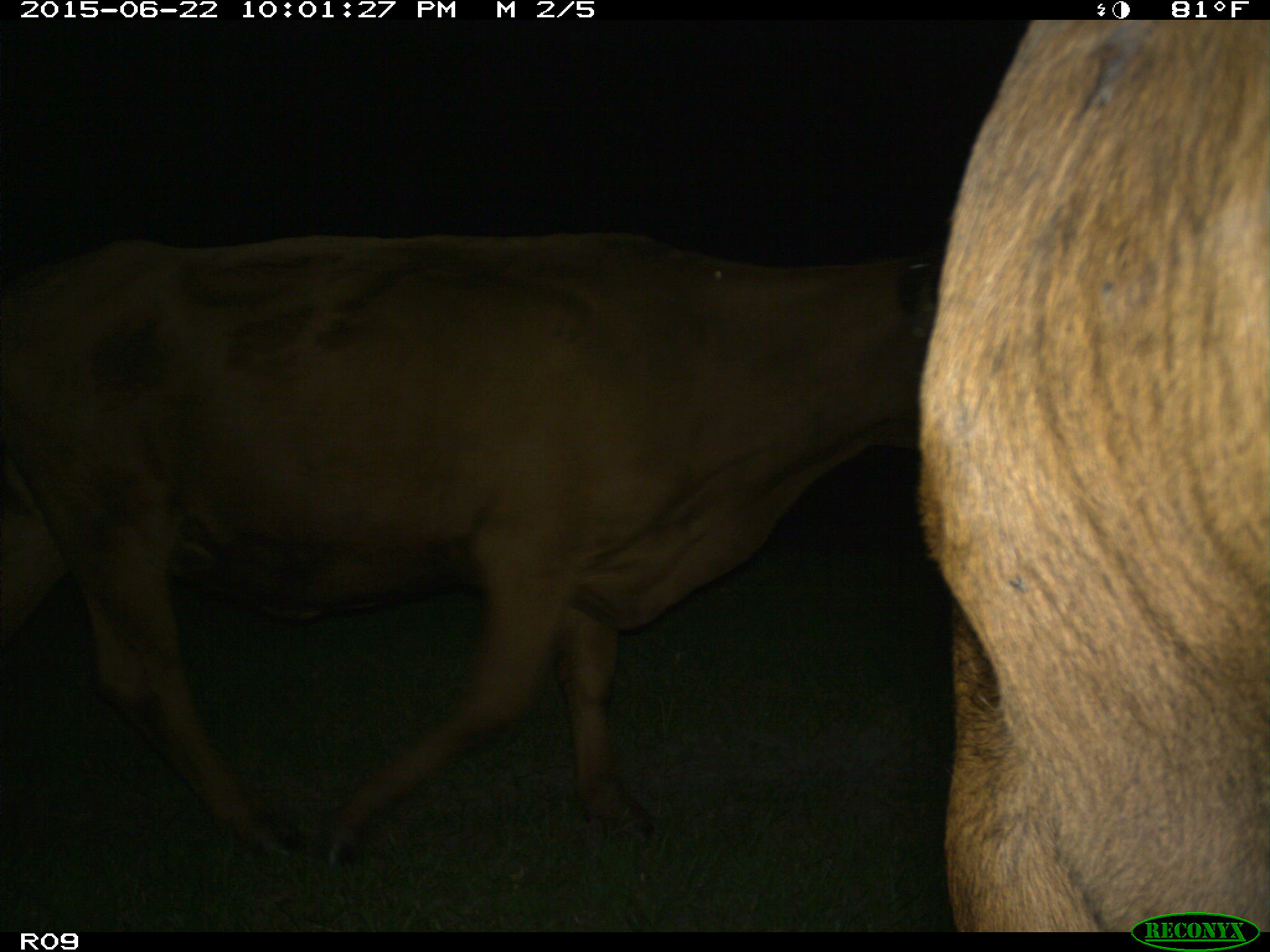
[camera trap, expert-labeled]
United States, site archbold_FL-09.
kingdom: Animalia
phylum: Chordata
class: Mammalia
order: Artiodactyla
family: Bovidae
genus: Bos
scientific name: Bos taurus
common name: domestic cow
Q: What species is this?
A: Bos taurus (domestic cow).